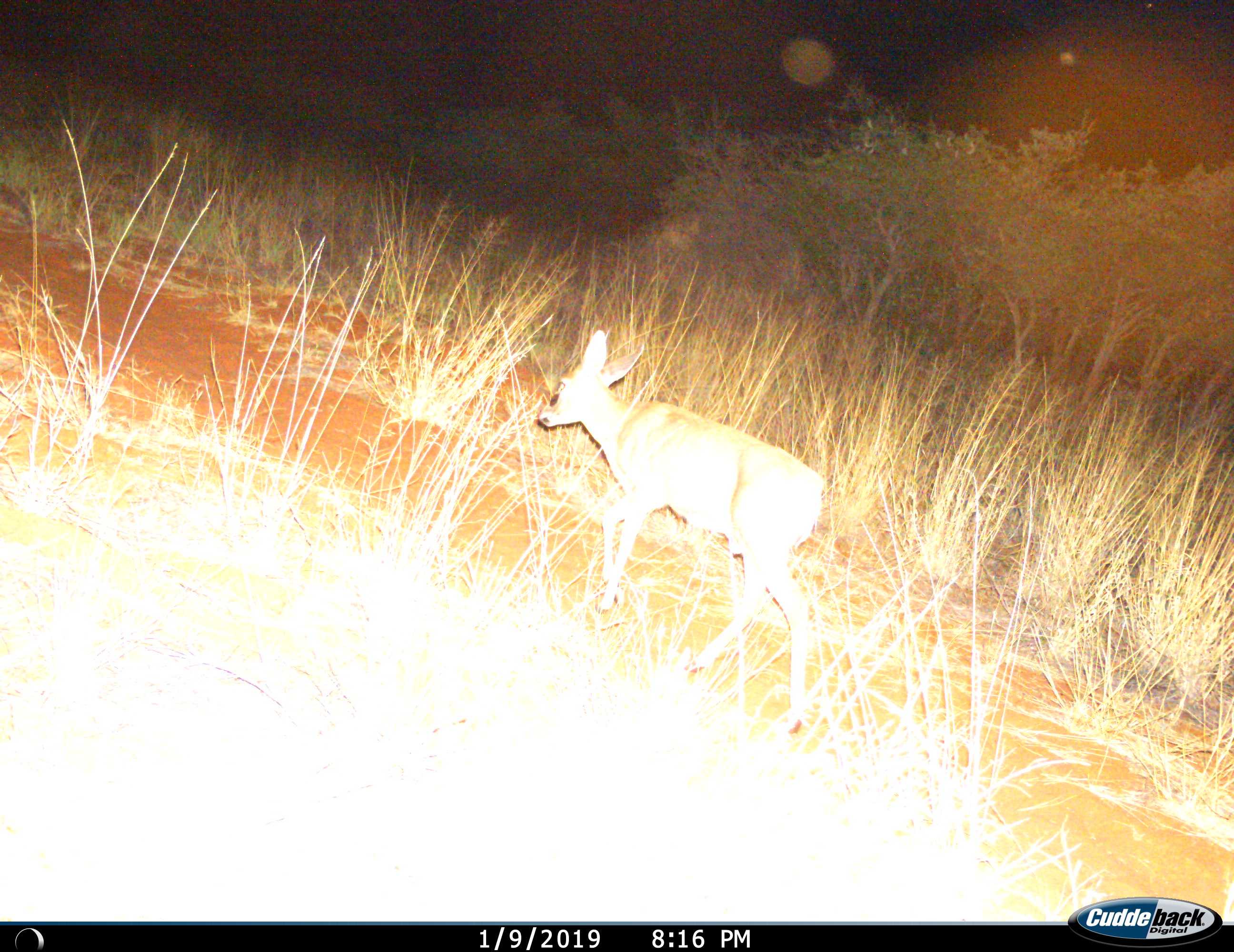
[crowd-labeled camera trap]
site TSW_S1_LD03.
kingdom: Animalia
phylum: Chordata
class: Mammalia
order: Artiodactyla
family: Bovidae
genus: Sylvicapra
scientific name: Sylvicapra grimmia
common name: common duiker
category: duikercommongrey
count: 1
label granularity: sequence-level